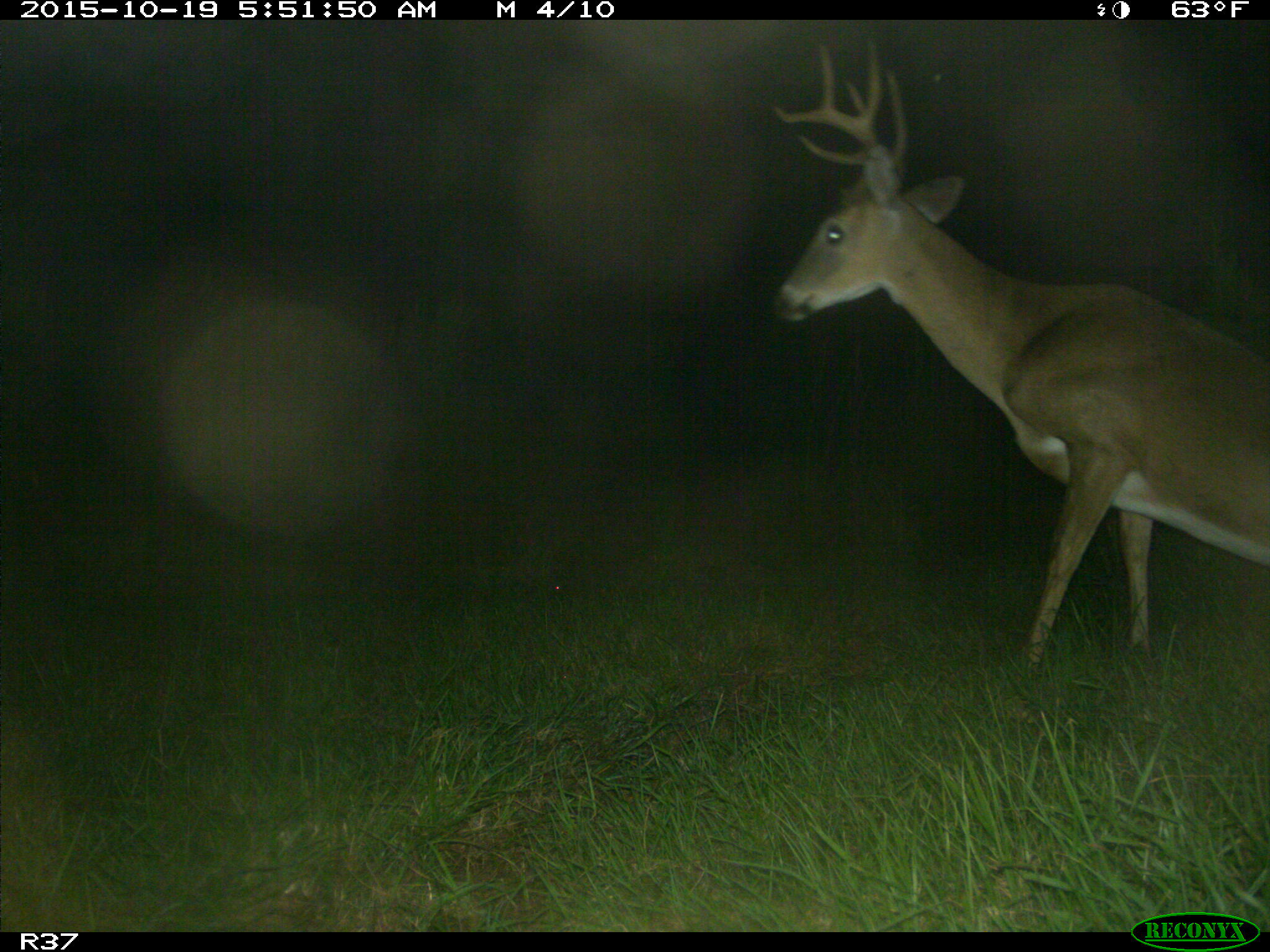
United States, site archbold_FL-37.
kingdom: Animalia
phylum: Chordata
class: Mammalia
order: Artiodactyla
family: Cervidae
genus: Odocoileus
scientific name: Odocoileus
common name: deer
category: unidentified deer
Unidentified deer (deer) (Odocoileus).